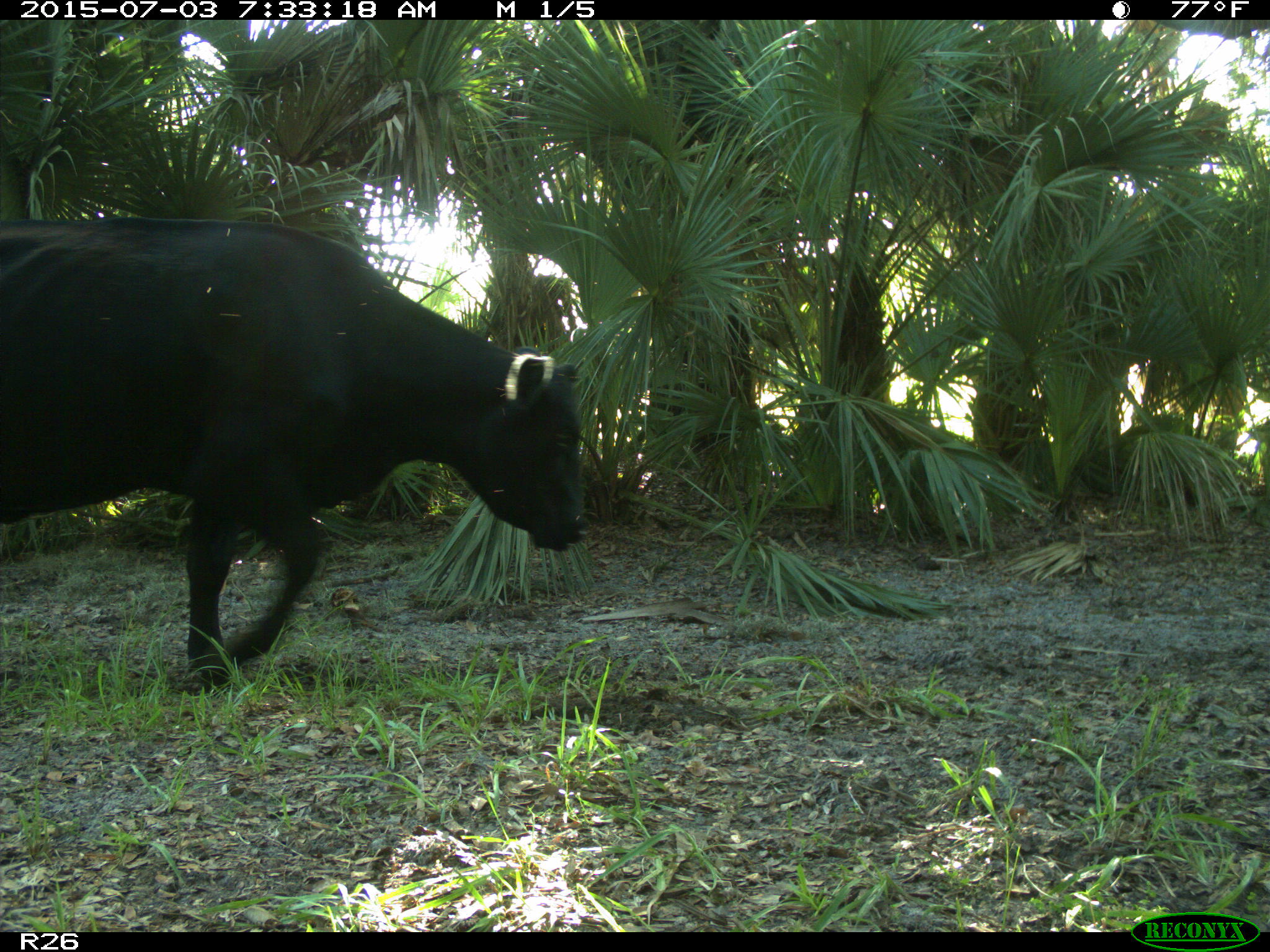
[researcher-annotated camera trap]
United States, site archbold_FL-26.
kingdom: Animalia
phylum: Chordata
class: Mammalia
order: Artiodactyla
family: Bovidae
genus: Bos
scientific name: Bos taurus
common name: domestic cow